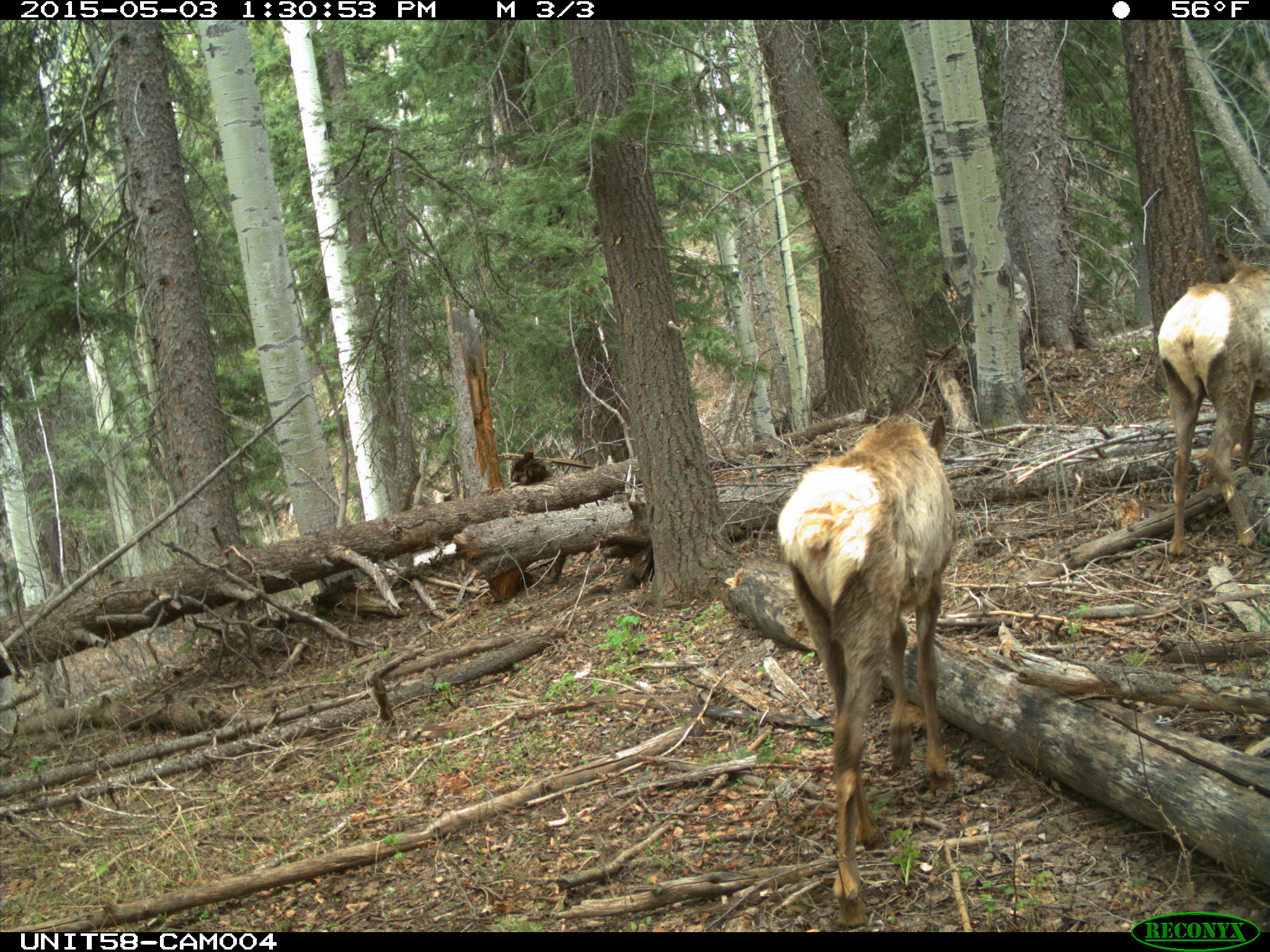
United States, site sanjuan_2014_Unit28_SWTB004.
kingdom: Animalia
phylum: Chordata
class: Mammalia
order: Artiodactyla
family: Cervidae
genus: Cervus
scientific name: Cervus elaphus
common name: red deer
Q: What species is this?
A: Cervus elaphus (red deer).